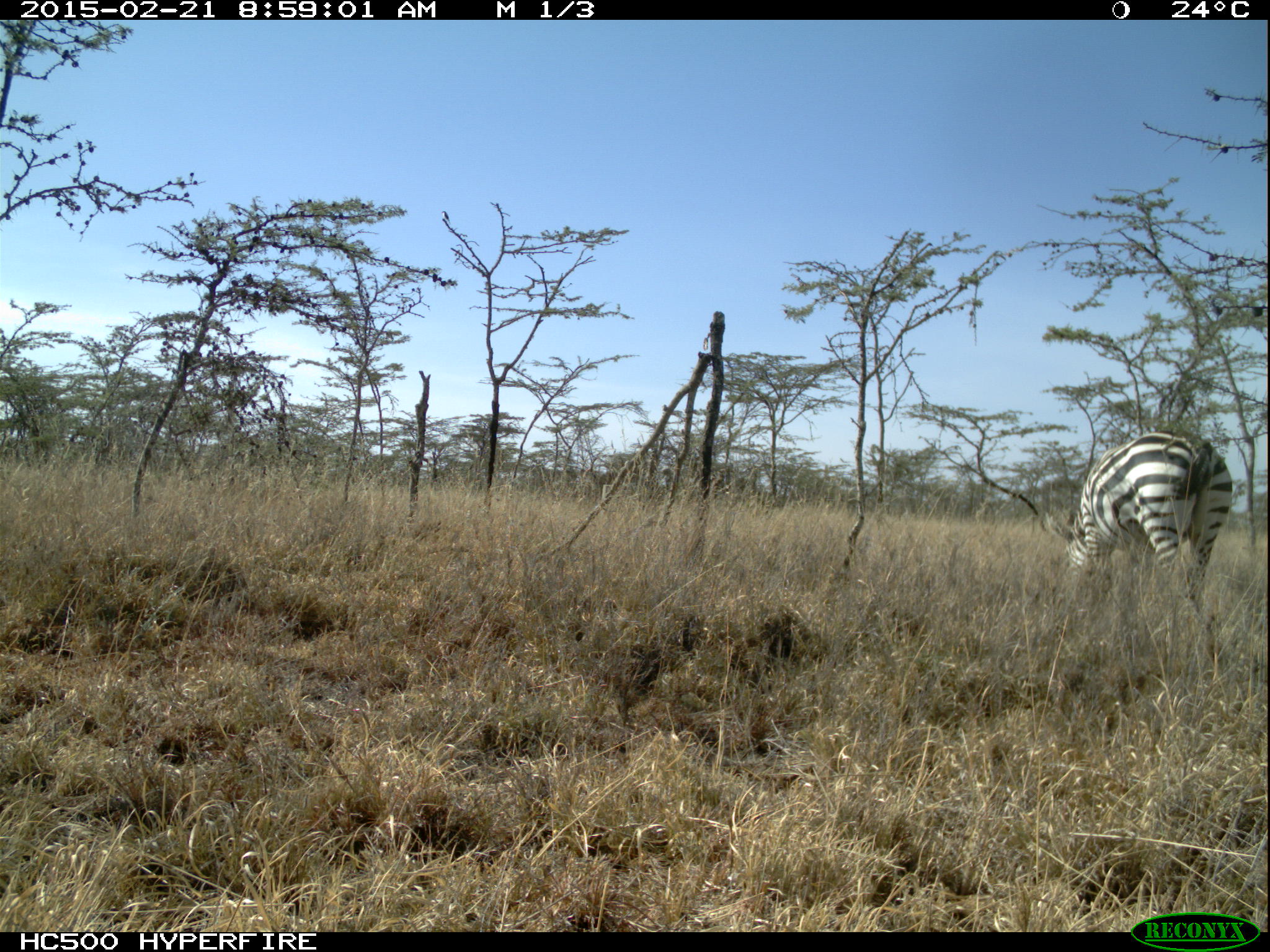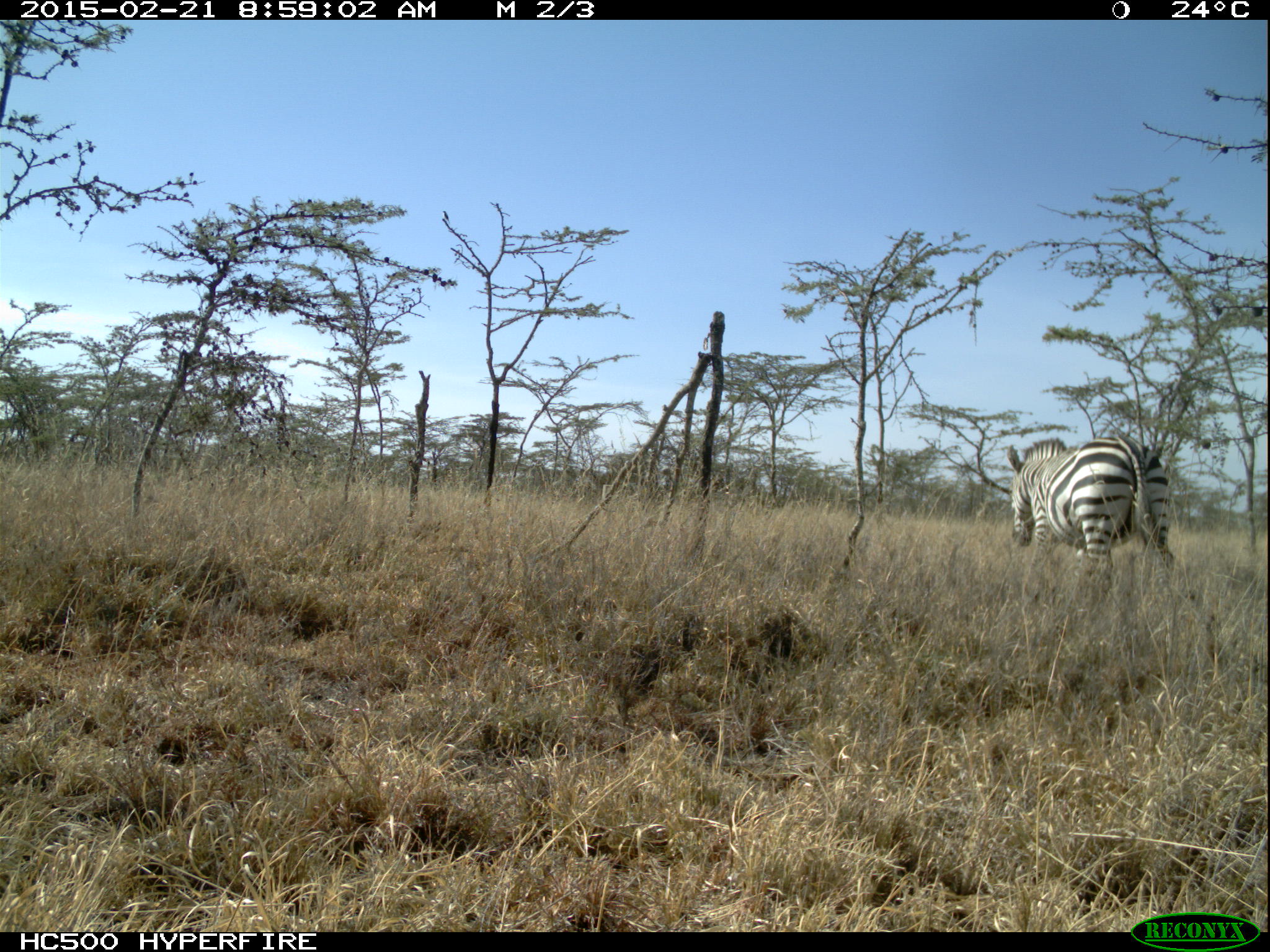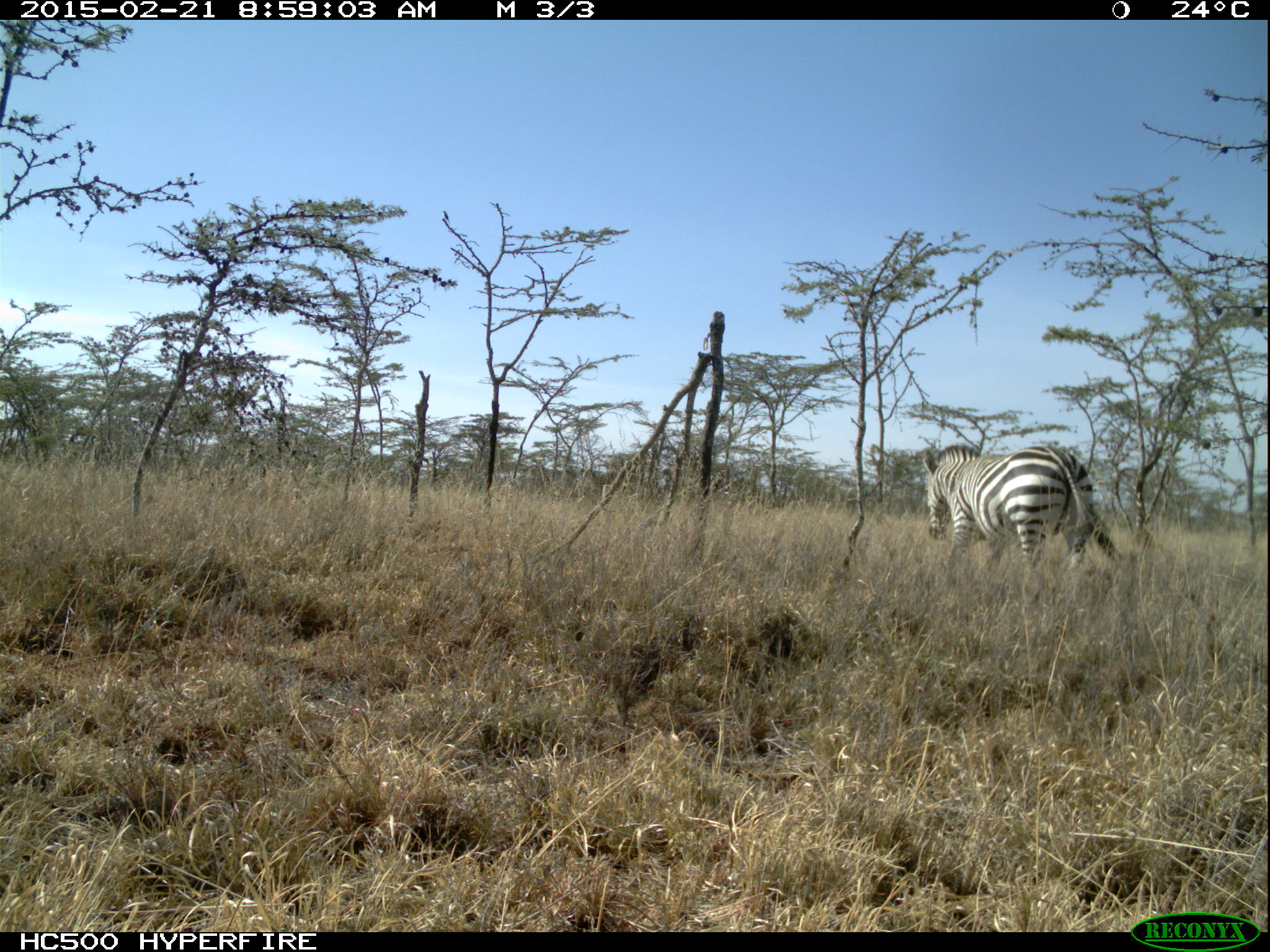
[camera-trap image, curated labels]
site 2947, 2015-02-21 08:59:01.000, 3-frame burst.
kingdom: Animalia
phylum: Chordata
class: Mammalia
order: Perissodactyla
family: Equidae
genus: Equus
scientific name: Equus quagga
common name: plains zebra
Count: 2.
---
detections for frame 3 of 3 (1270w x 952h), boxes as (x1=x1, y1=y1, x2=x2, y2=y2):
equus quagga: (x1=923, y1=446, x2=1119, y2=569)